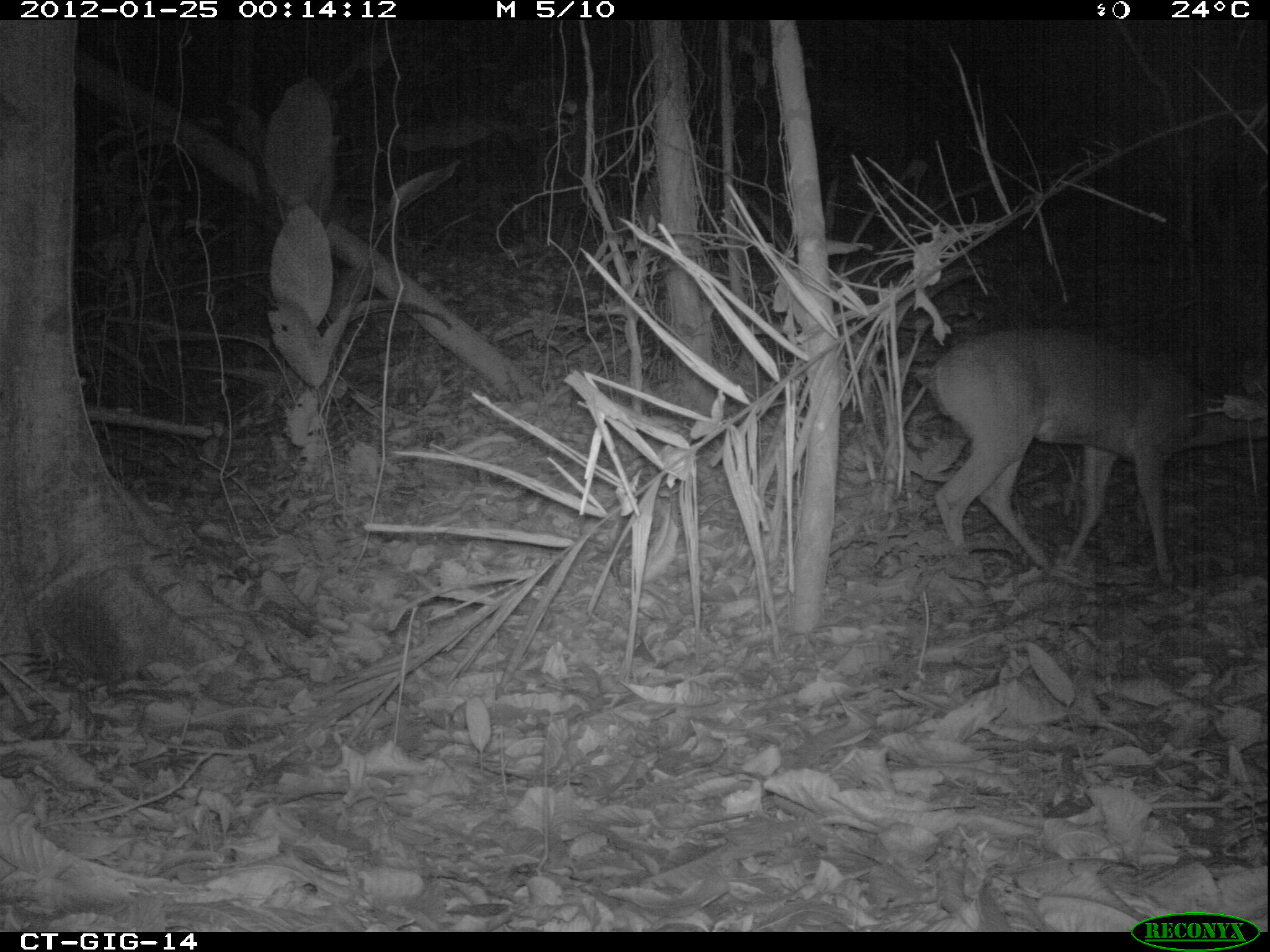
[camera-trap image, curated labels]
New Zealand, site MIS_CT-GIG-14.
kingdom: Animalia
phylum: Chordata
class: Mammalia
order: Artiodactyla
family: Cervidae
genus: Odocoileus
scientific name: Odocoileus virginianus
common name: white-tailed deer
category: white tailed deer